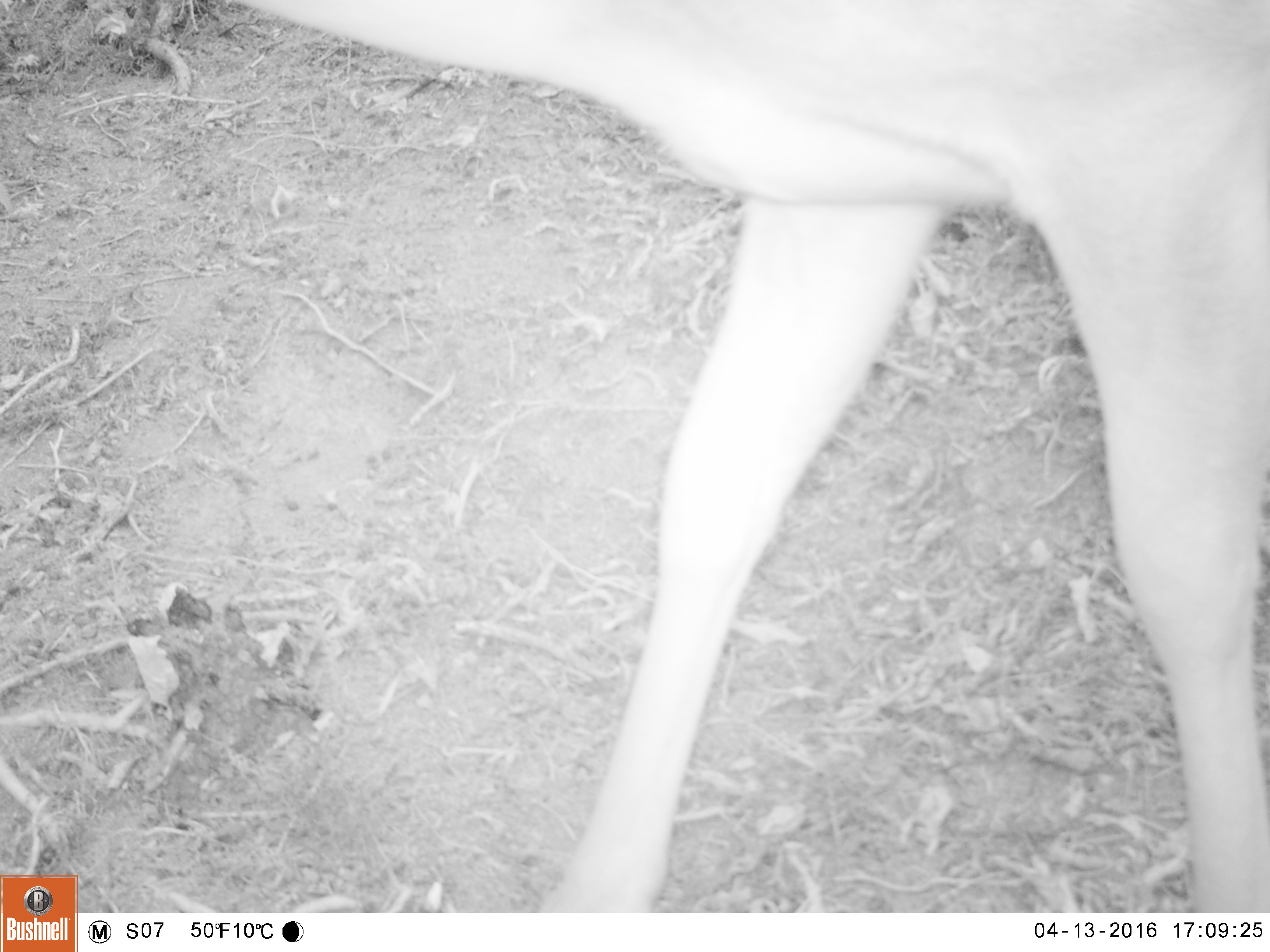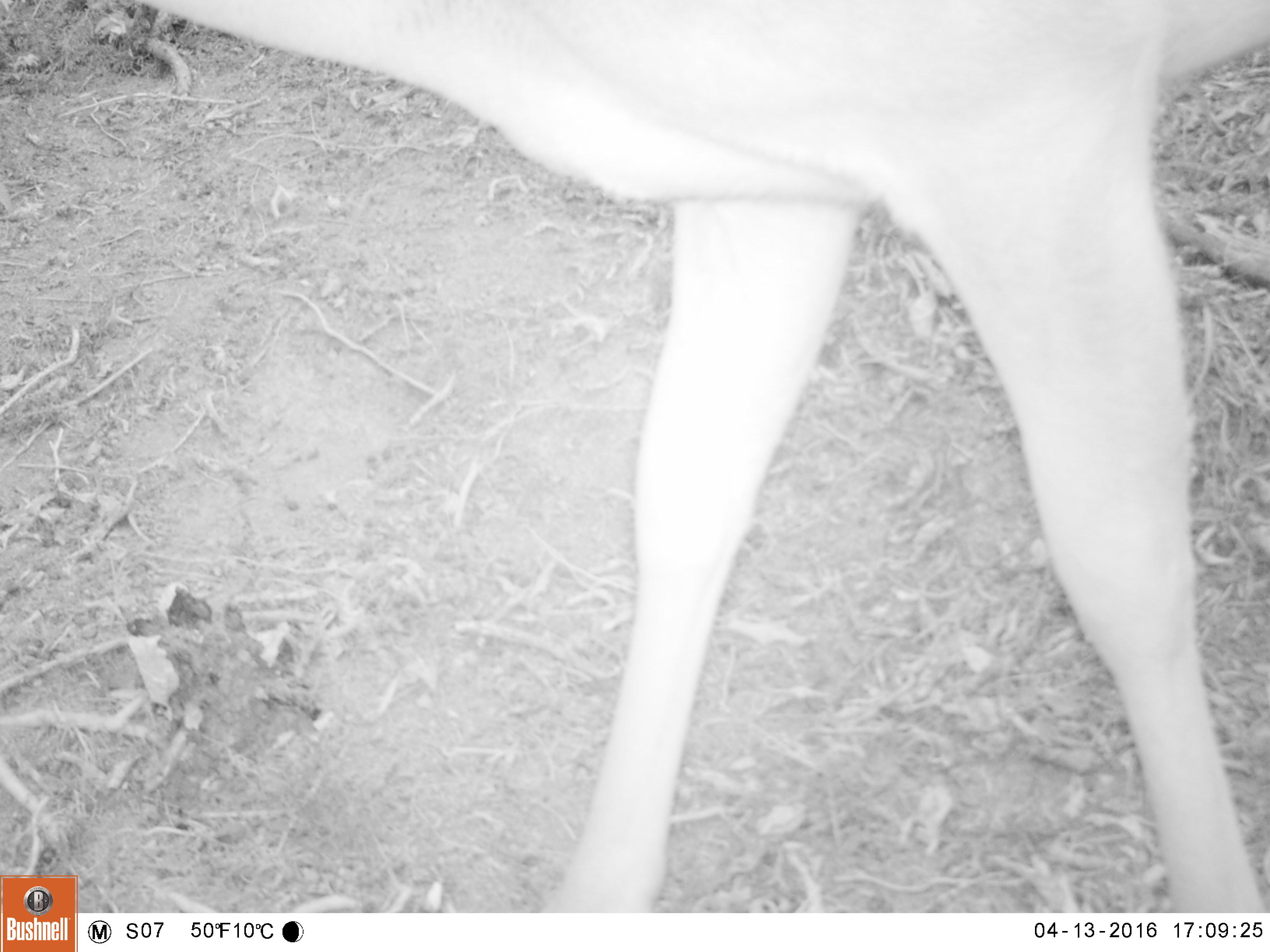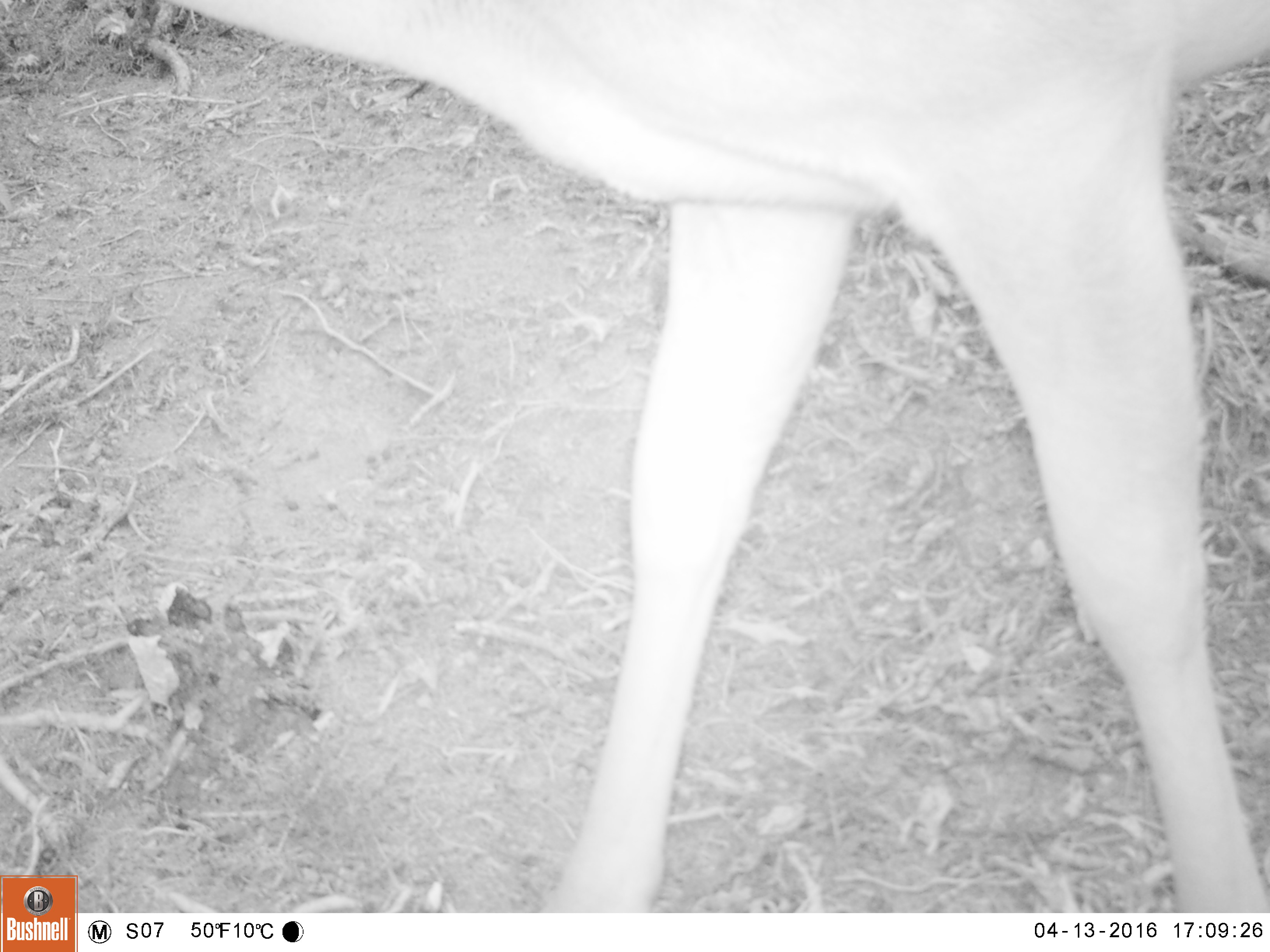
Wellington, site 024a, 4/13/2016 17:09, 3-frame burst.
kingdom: Animalia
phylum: Chordata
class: Mammalia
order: Artiodactyla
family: Cervidae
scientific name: Cervini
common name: deer